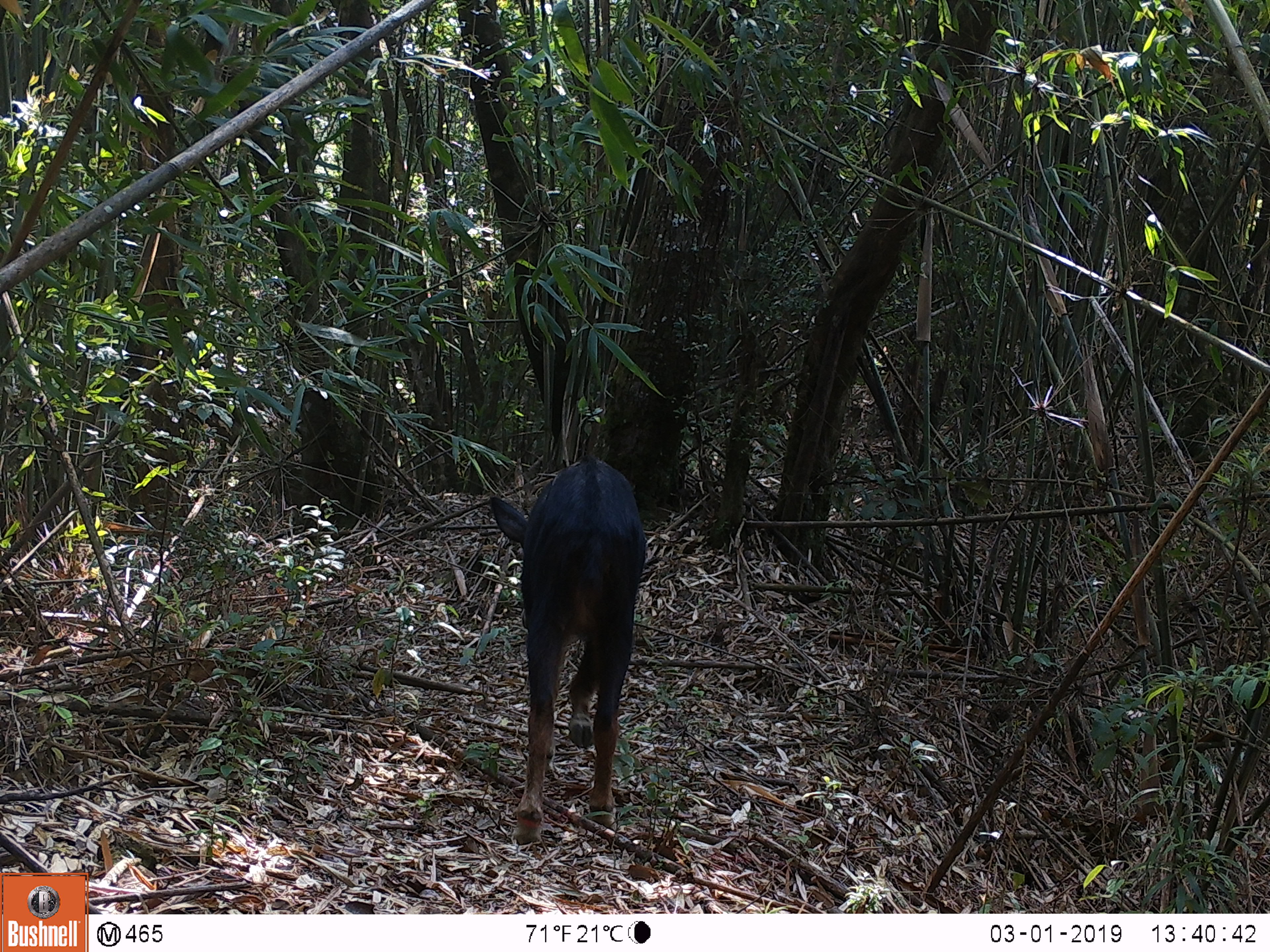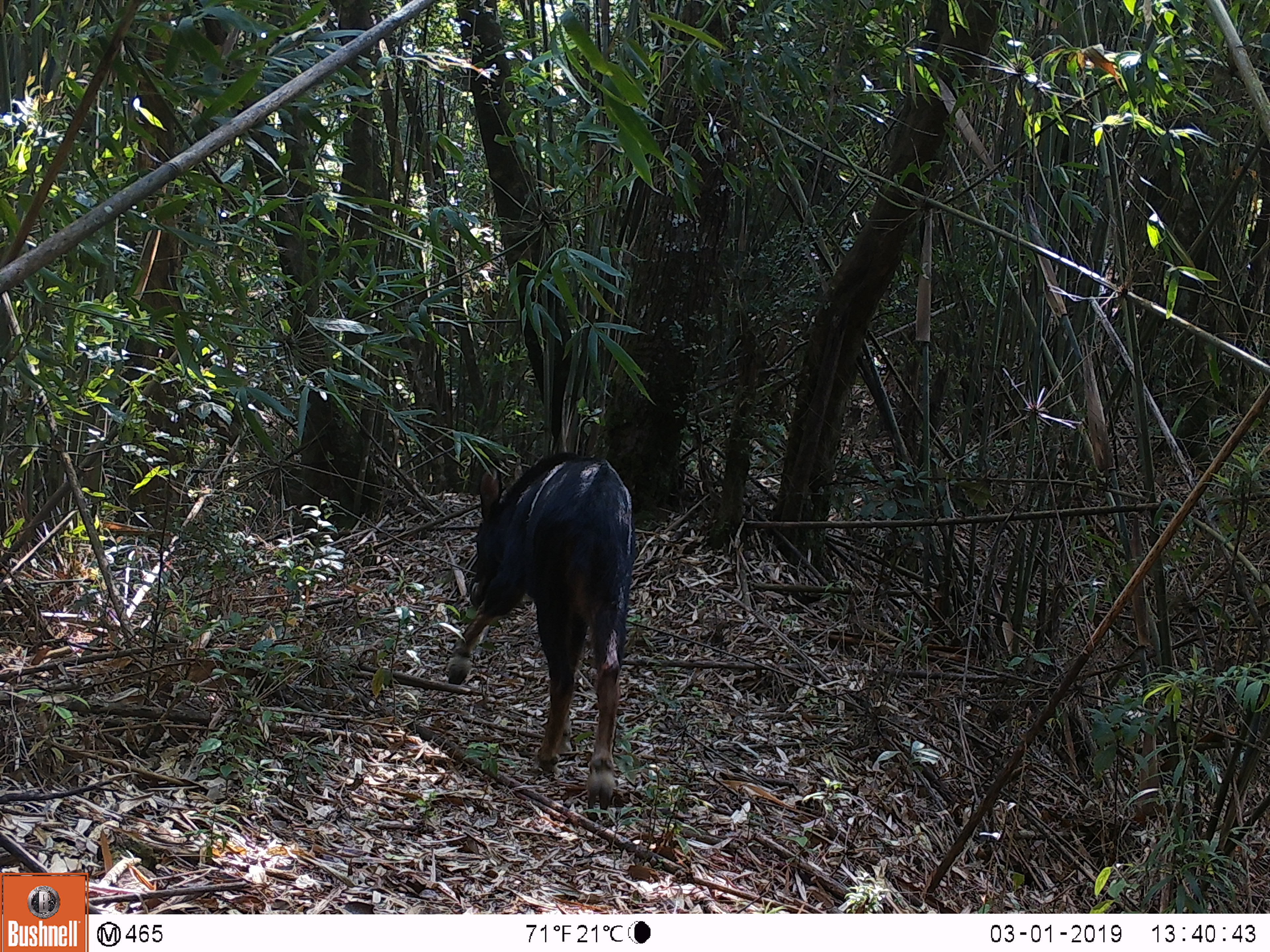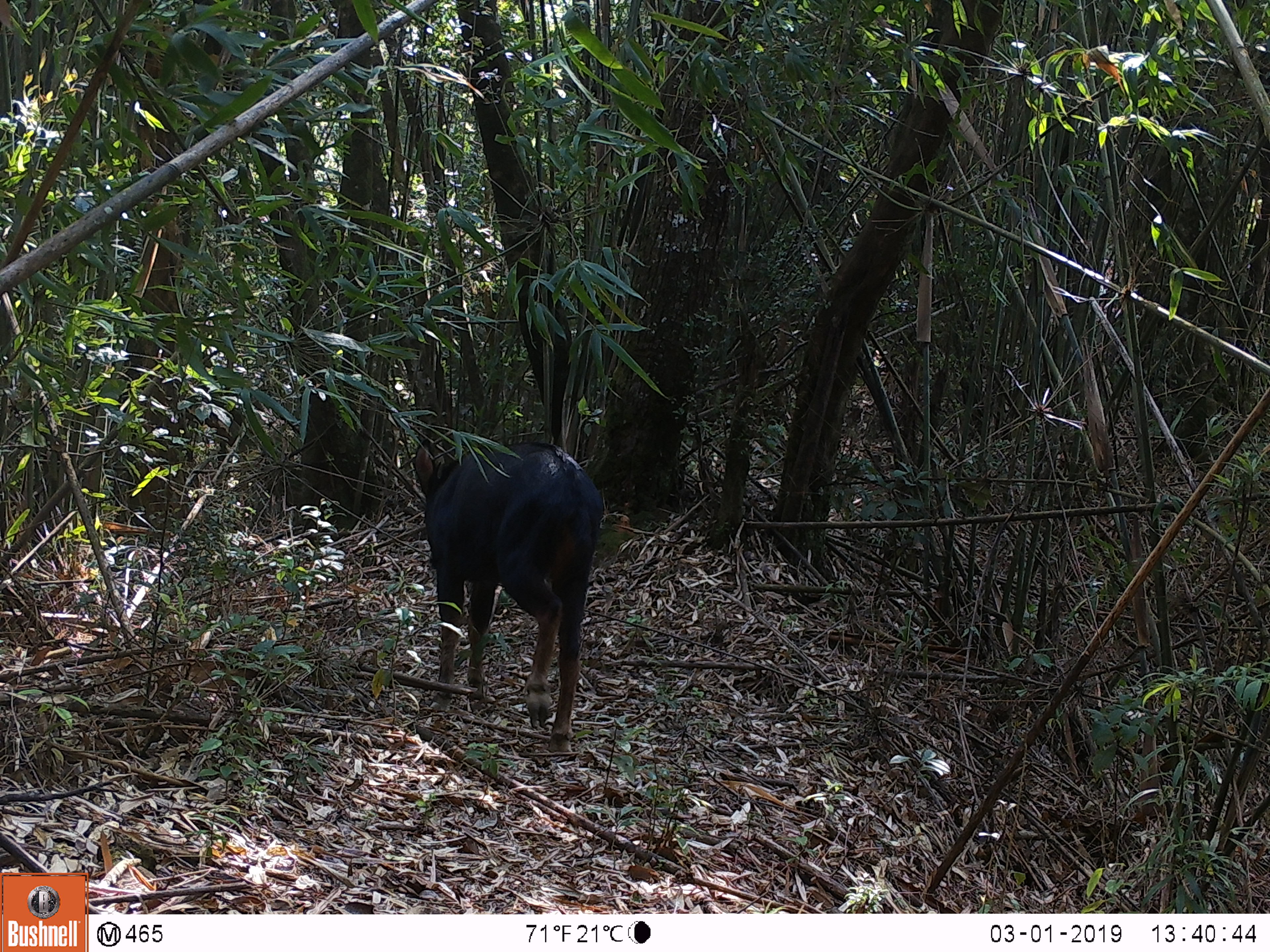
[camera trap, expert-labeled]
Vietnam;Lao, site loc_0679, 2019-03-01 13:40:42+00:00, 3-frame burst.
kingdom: Animalia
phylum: Chordata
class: Mammalia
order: Artiodactyla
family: Bovidae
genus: Capricornis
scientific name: Capricornis sumatraensis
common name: chinese serow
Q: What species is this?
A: Chinese serow (Capricornis sumatraensis).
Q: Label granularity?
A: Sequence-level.